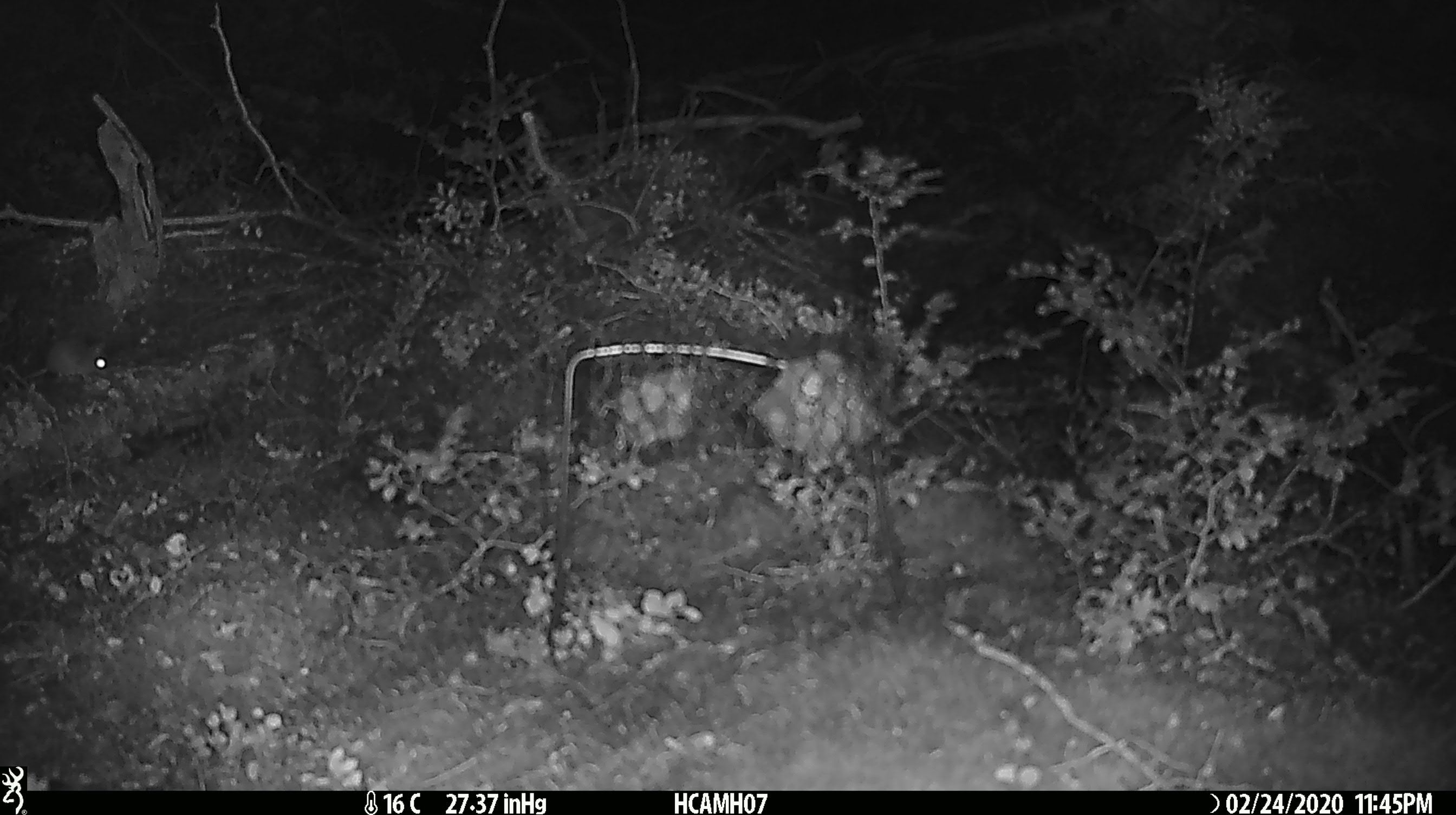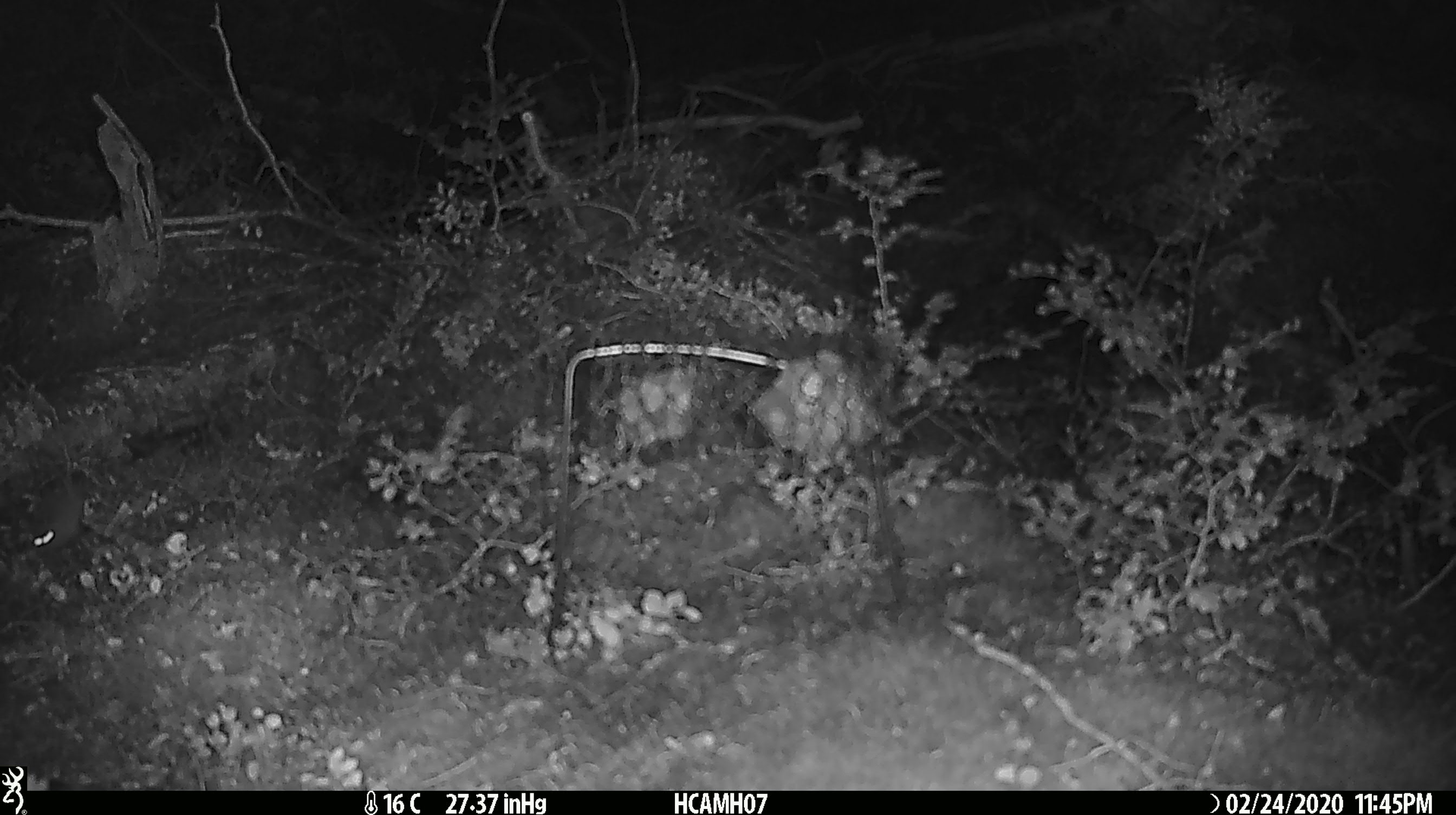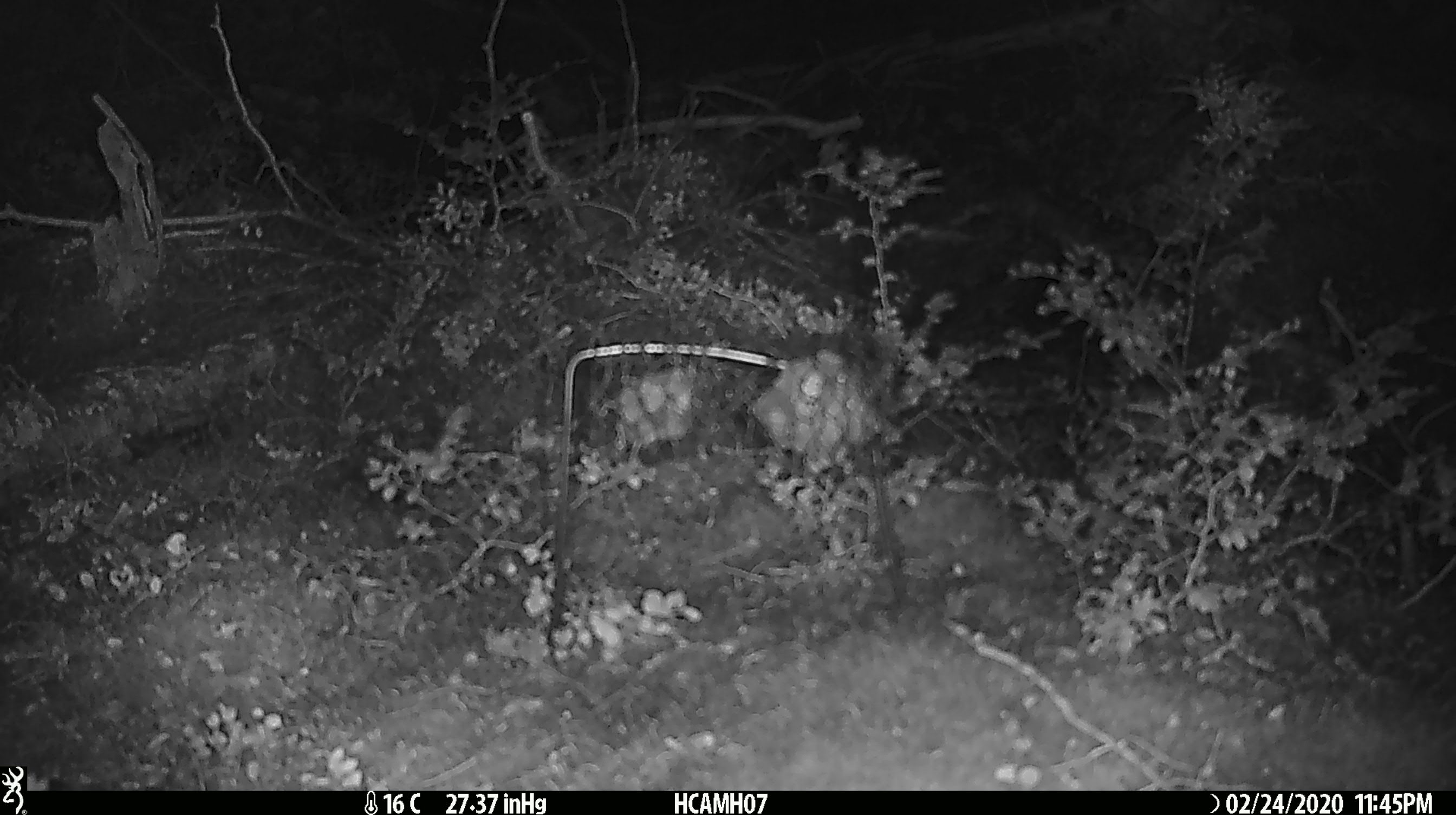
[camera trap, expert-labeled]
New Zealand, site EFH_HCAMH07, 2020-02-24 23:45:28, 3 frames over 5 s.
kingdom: Animalia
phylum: Chordata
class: Mammalia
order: Rodentia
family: Muridae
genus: Mus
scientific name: Mus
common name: mouse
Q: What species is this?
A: Mouse (Mus).